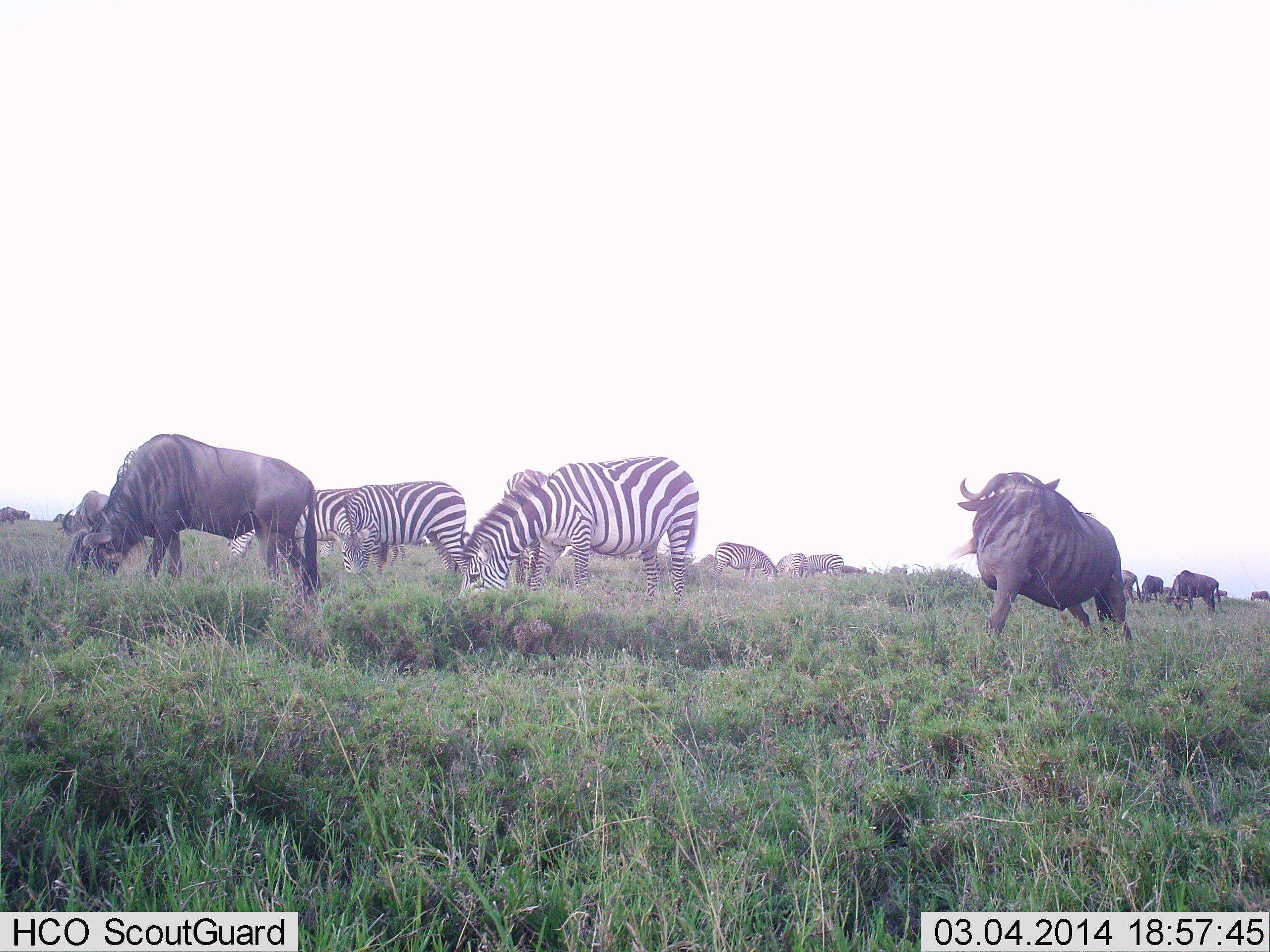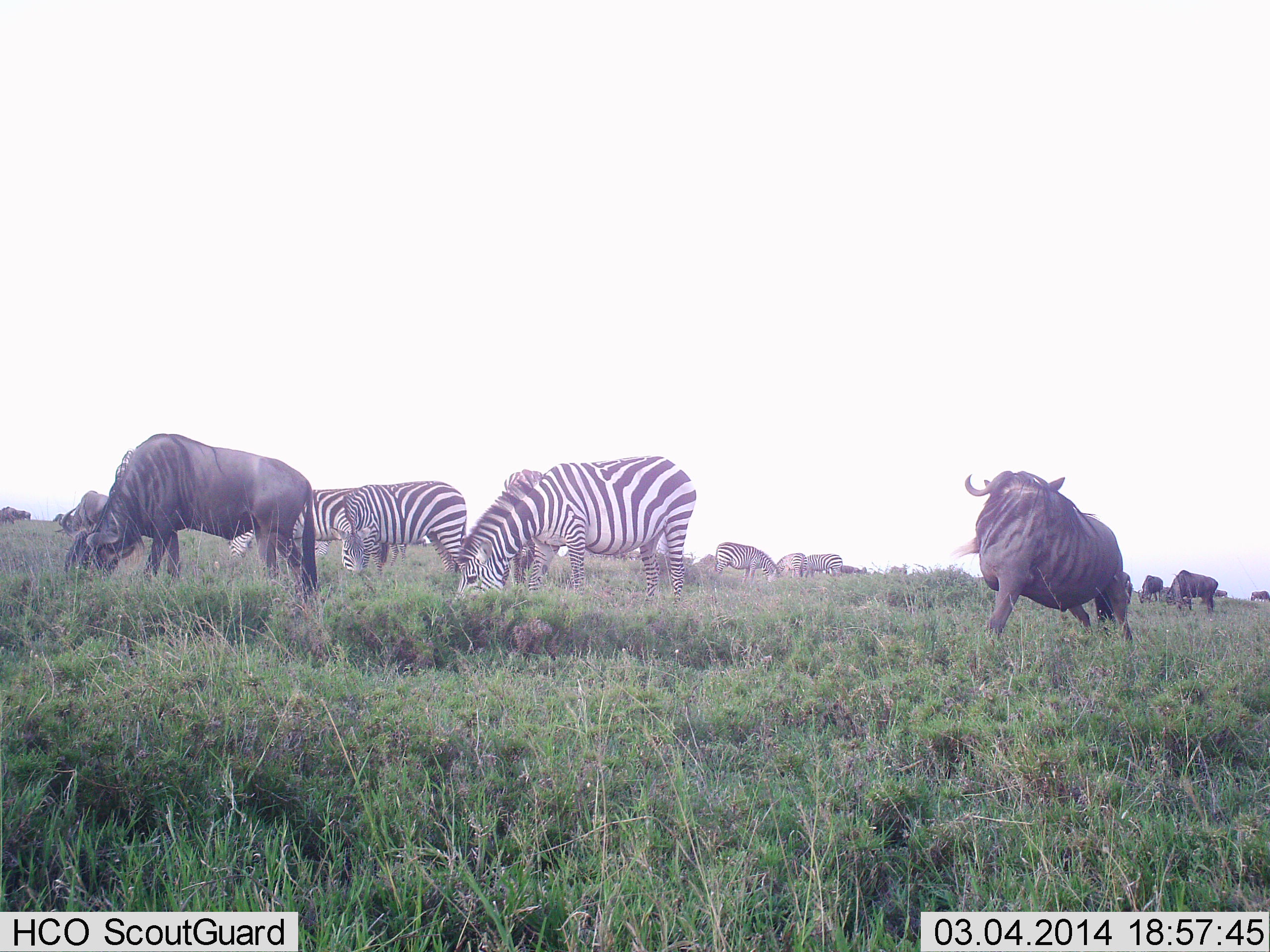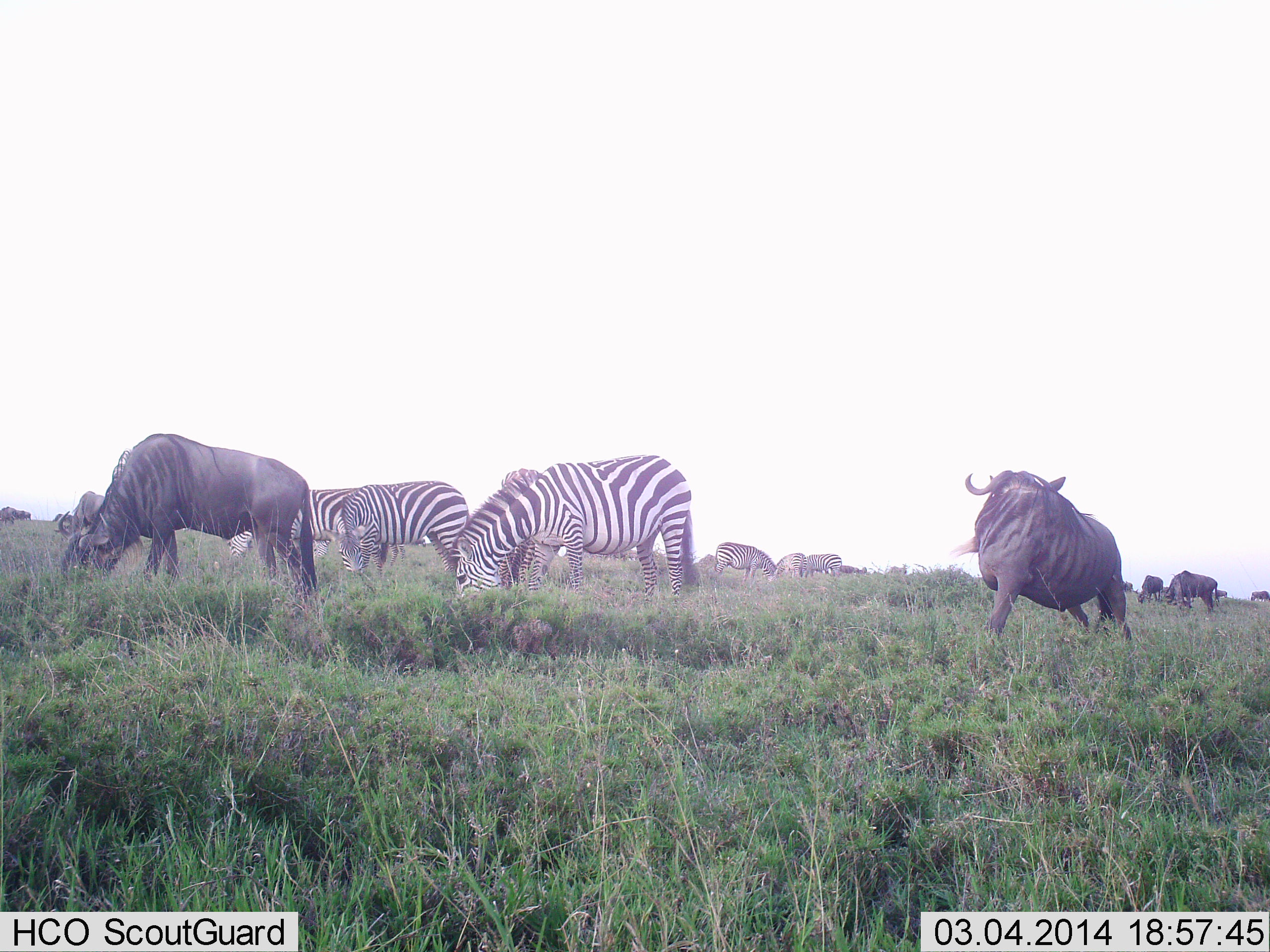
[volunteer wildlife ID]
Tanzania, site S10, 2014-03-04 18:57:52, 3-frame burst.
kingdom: Animalia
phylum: Chordata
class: Mammalia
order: Artiodactyla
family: Bovidae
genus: Connochaetes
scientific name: Connochaetes taurinus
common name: blue wildebeest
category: wildebeest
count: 7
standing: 45%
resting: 0%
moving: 0%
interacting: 0%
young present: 0%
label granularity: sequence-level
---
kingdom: Animalia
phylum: Chordata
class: Mammalia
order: Perissodactyla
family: Equidae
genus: Equus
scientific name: Equus quagga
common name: plains zebra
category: zebra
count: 6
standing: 45%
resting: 0%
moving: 0%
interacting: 0%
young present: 0%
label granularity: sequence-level